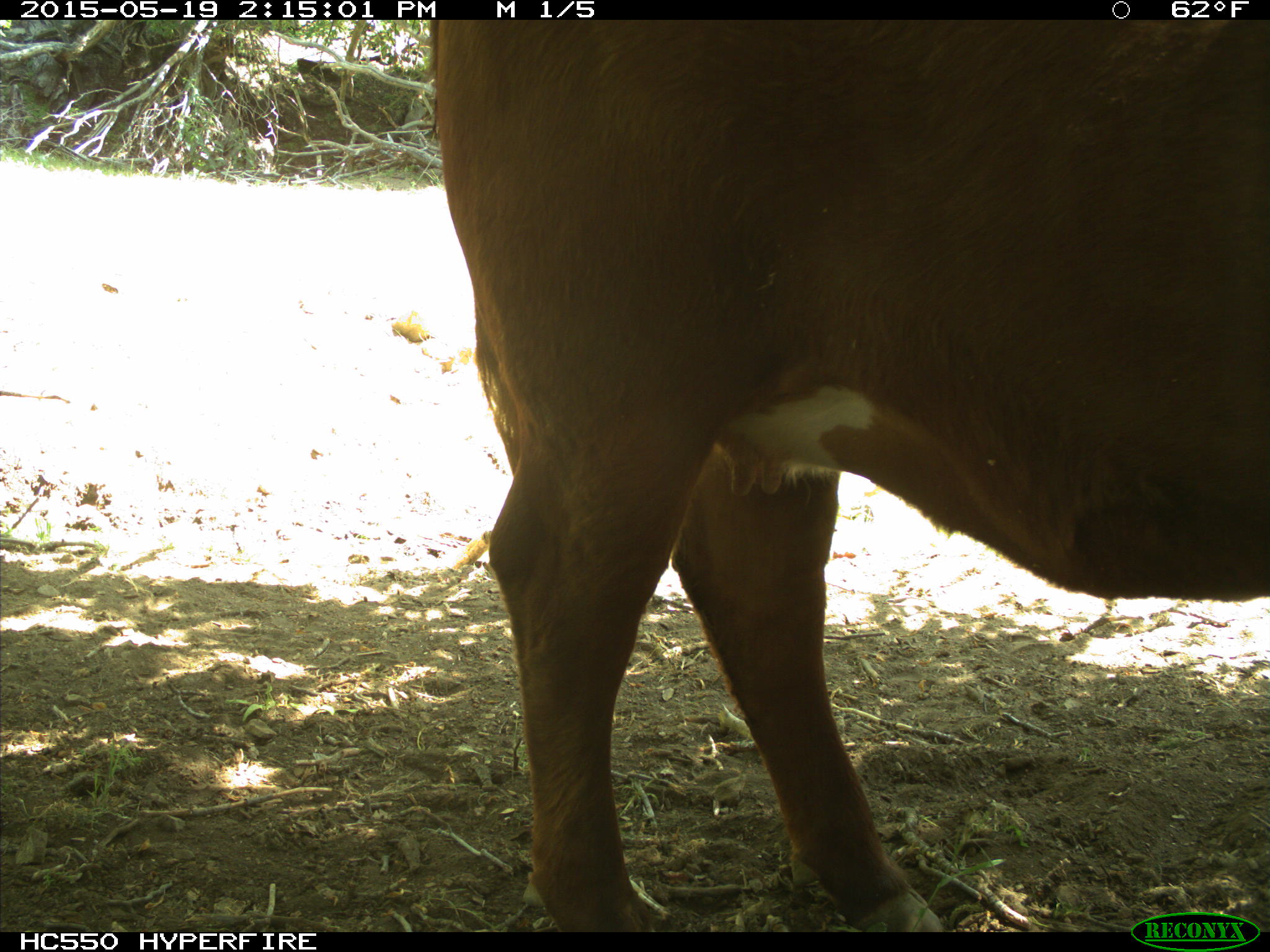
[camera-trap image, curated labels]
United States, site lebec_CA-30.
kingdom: Animalia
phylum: Chordata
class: Mammalia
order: Artiodactyla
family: Bovidae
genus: Bos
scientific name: Bos taurus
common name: domestic cow